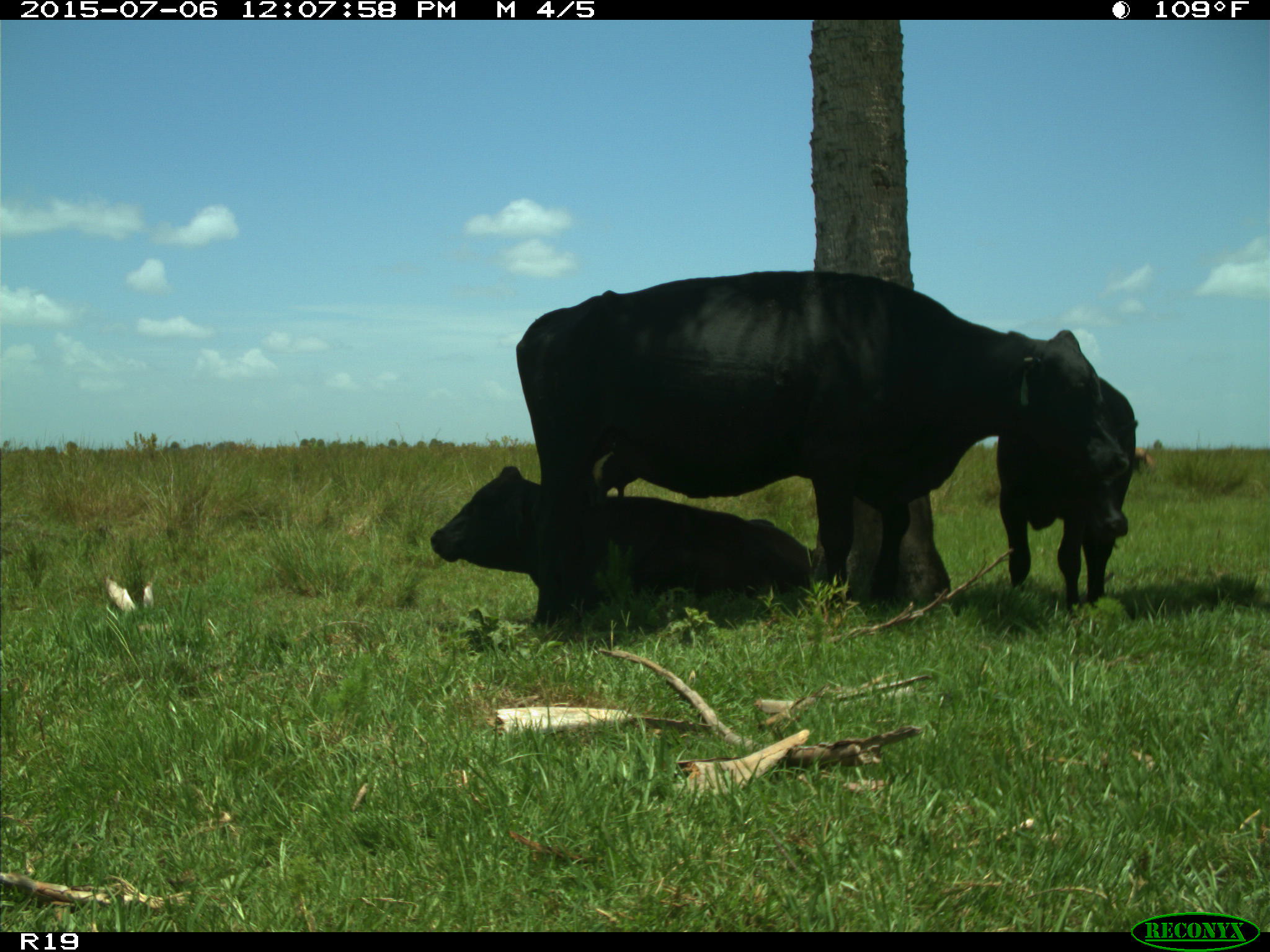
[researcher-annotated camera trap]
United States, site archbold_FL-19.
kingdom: Animalia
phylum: Chordata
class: Mammalia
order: Artiodactyla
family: Bovidae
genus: Bos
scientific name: Bos taurus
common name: domestic cow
Bos taurus (domestic cow).